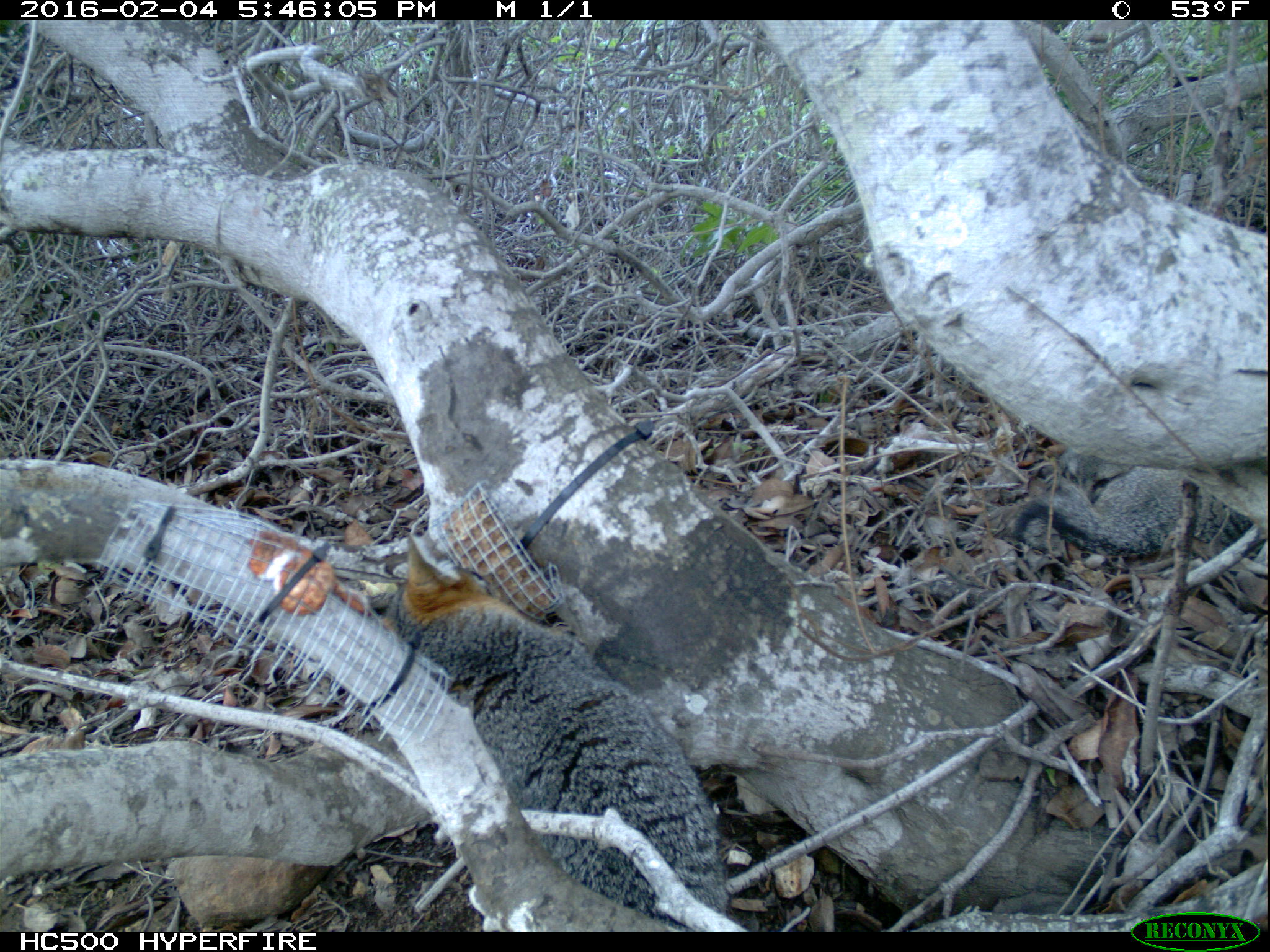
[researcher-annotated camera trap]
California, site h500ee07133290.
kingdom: Animalia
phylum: Chordata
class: Mammalia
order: Carnivora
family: Canidae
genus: Urocyon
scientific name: Urocyon littoralis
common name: island fox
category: fox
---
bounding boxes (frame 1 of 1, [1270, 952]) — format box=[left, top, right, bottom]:
fox: box=[378, 529, 729, 931]; box=[1012, 464, 1254, 553]